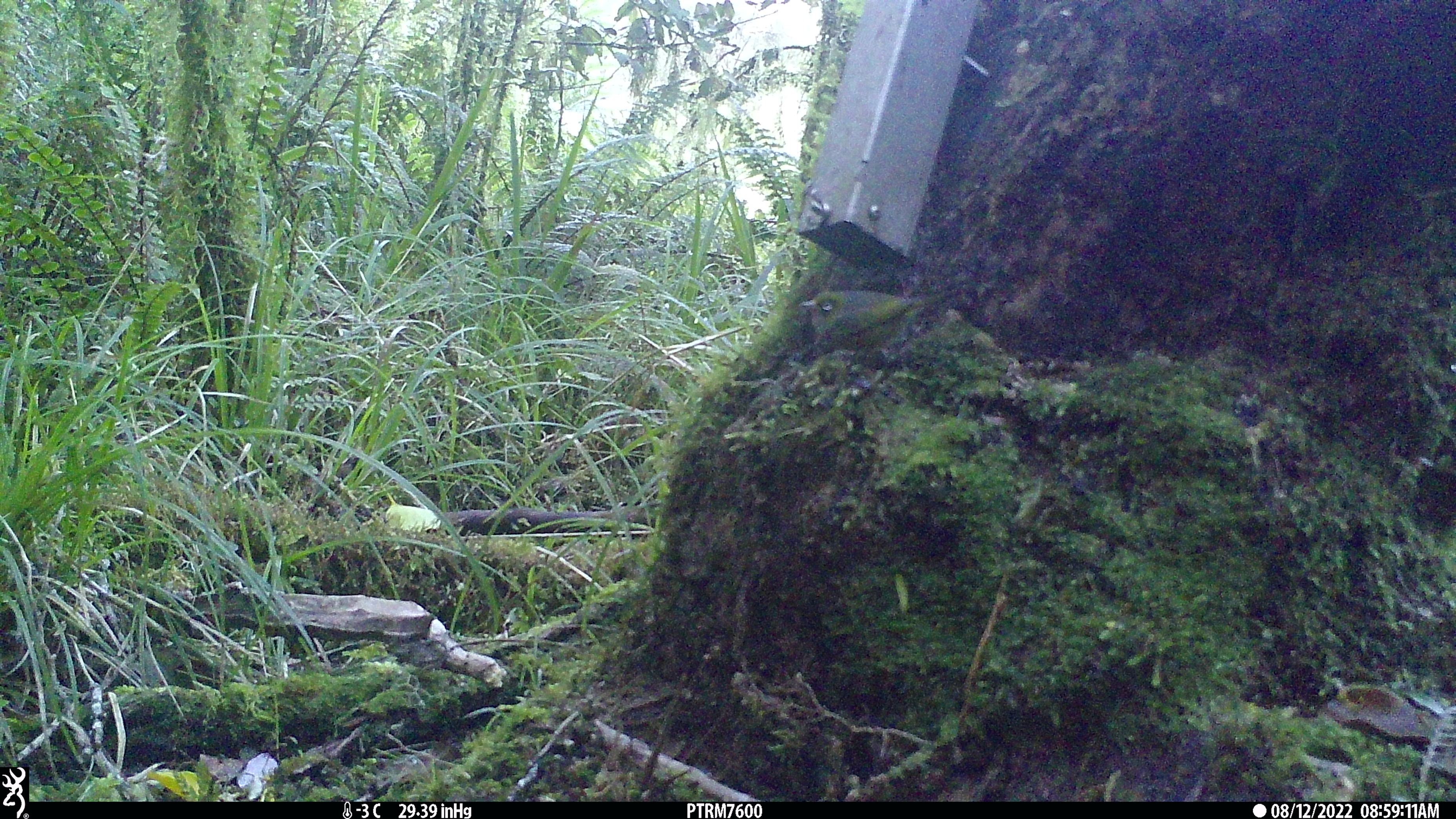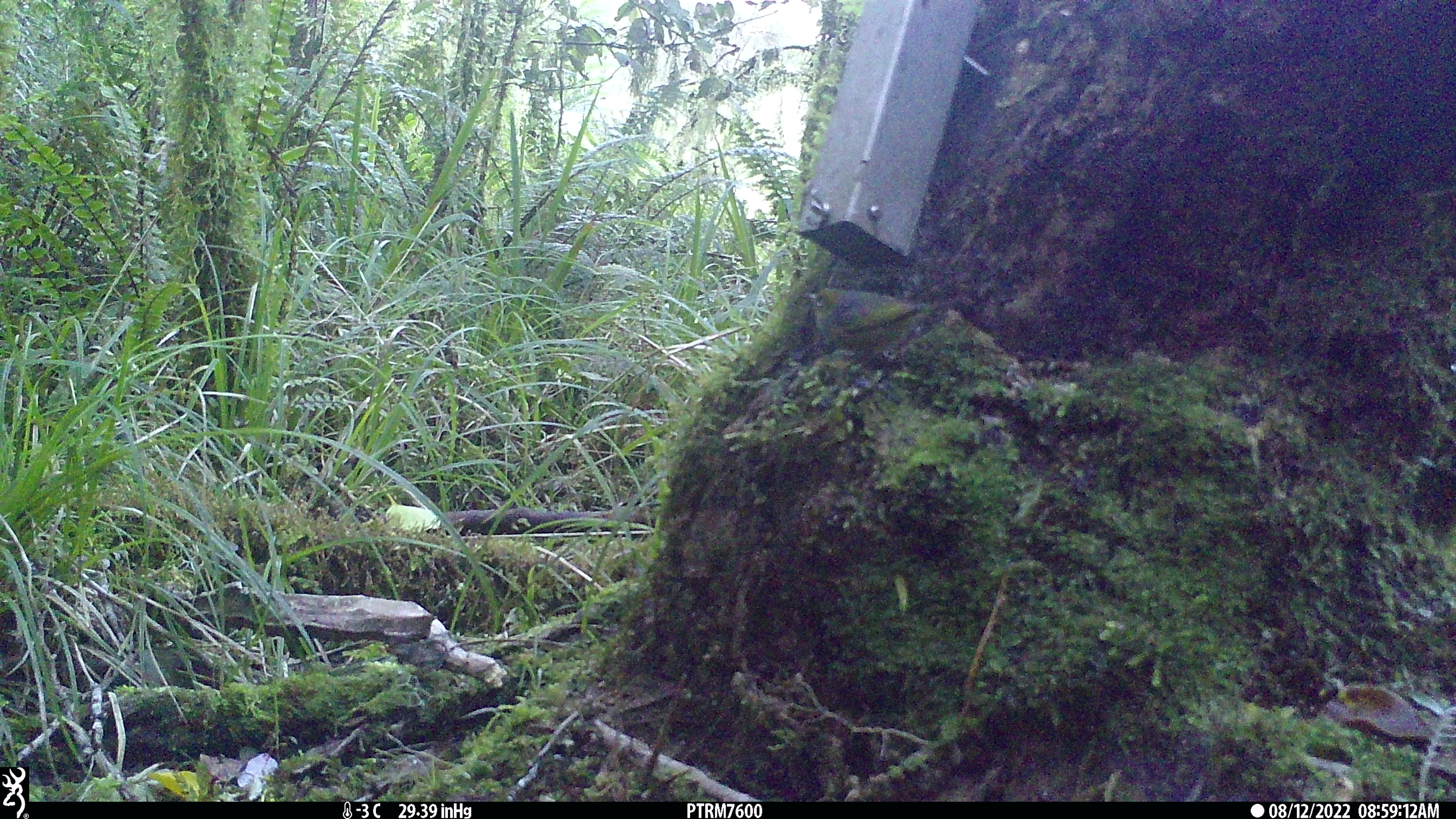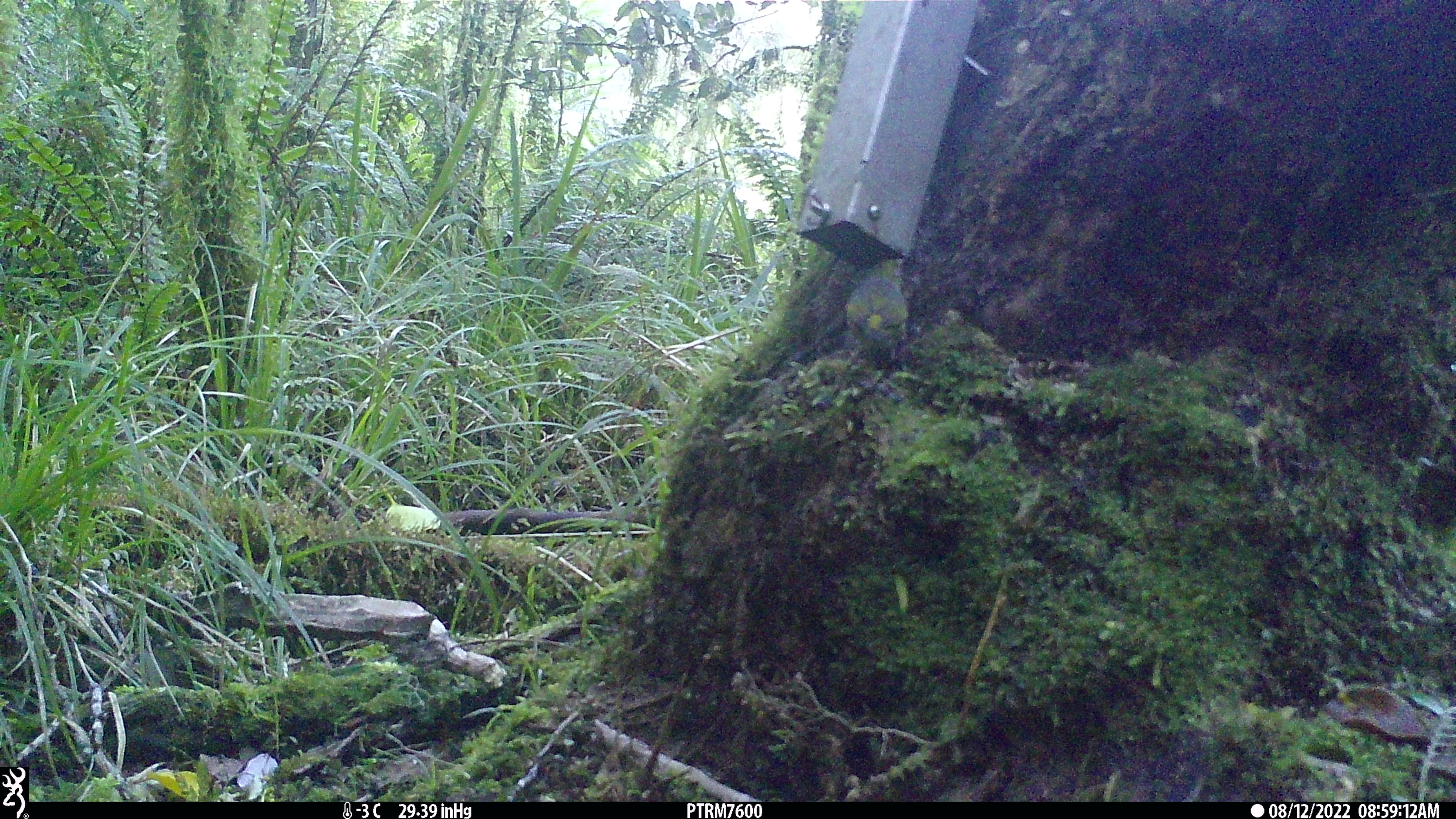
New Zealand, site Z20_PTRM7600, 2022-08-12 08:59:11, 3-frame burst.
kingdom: Animalia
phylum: Chordata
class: Aves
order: Passeriformes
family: Zosteropidae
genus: Zosterops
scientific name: Zosterops lateralis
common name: silvereye